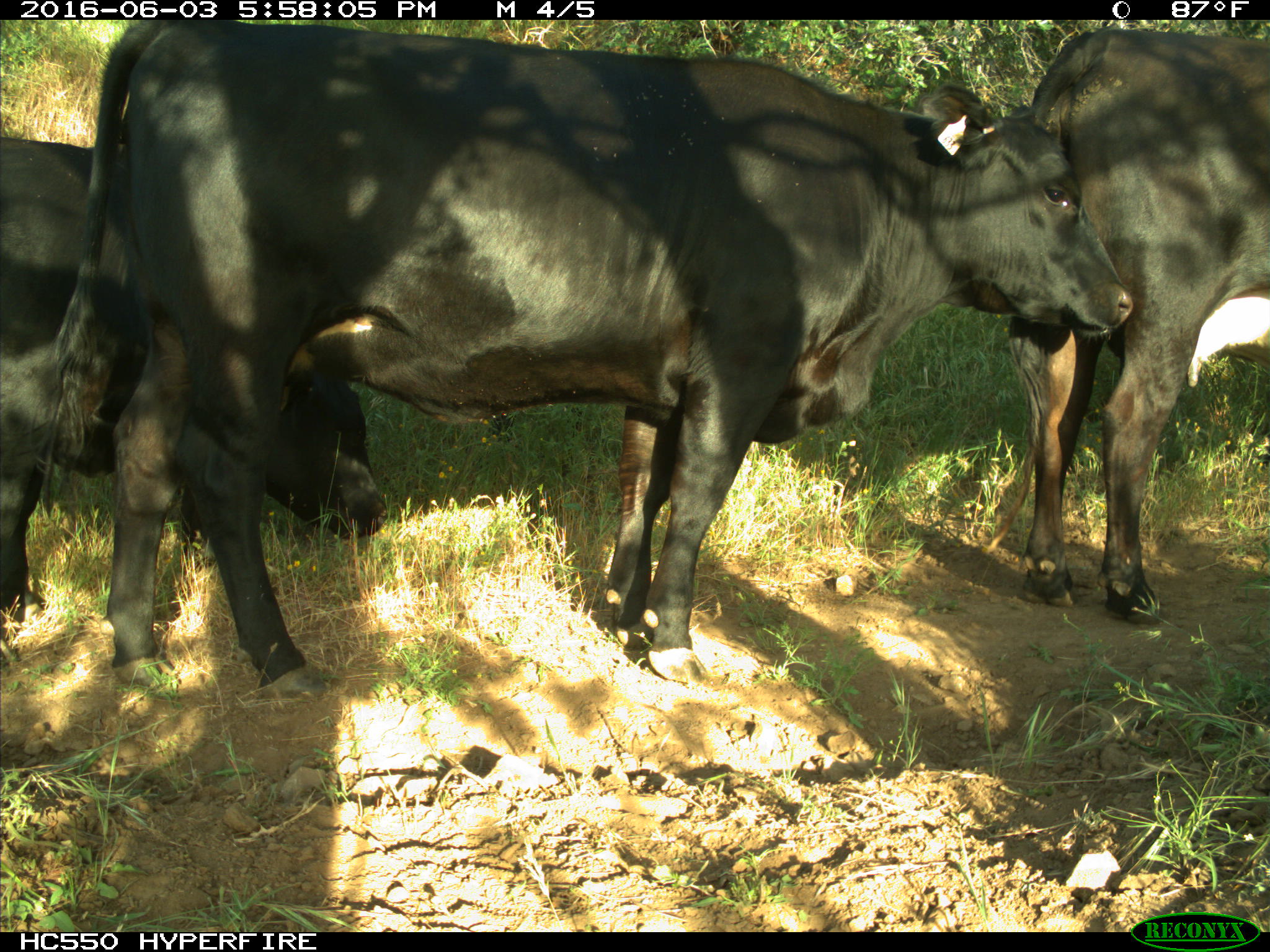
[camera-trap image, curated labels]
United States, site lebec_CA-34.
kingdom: Animalia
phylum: Chordata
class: Mammalia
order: Artiodactyla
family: Bovidae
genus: Bos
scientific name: Bos taurus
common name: domestic cow